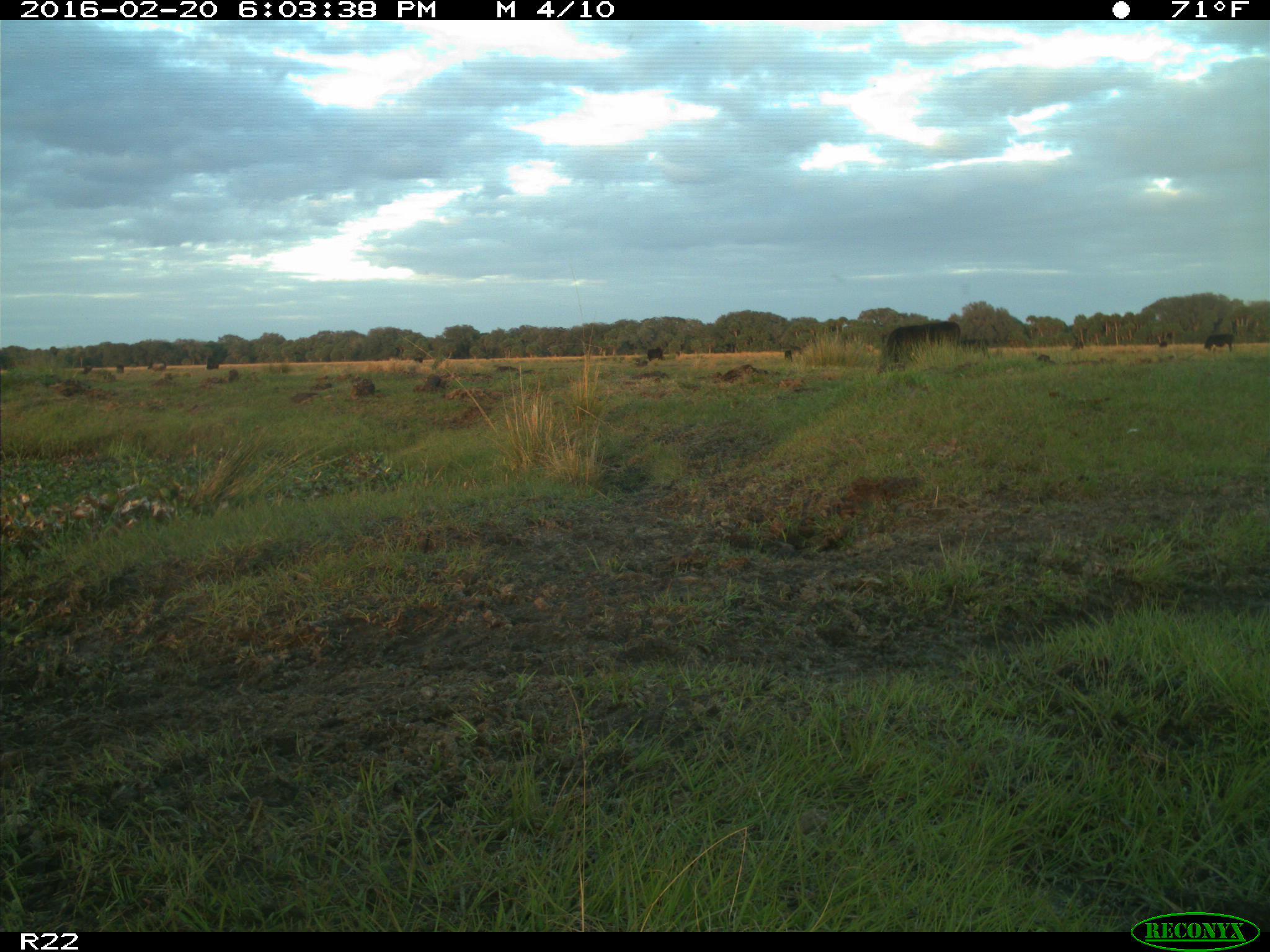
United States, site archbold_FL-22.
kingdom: Animalia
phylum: Chordata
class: Mammalia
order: Artiodactyla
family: Bovidae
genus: Bos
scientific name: Bos taurus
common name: domestic cow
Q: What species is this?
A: Bos taurus (domestic cow).